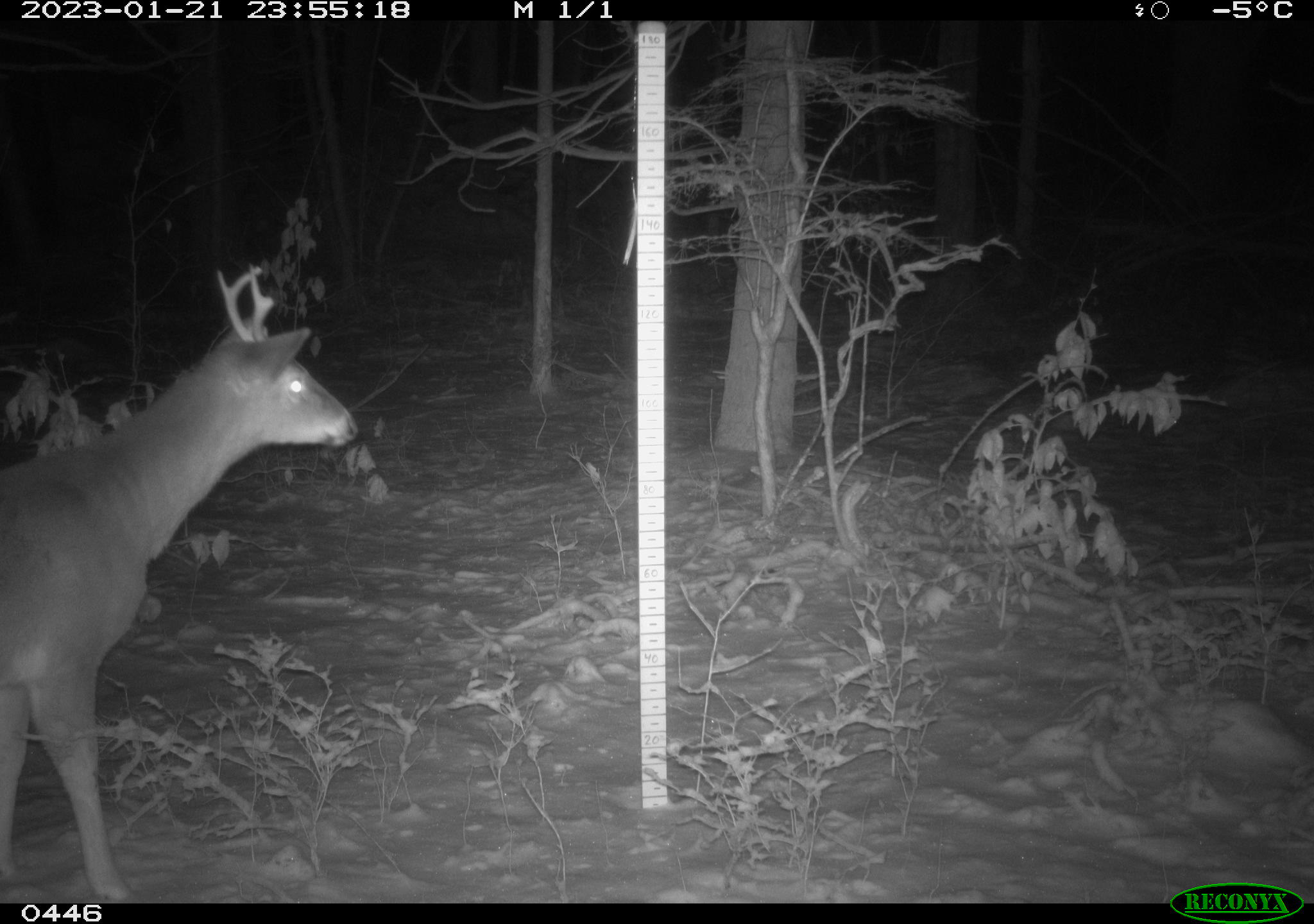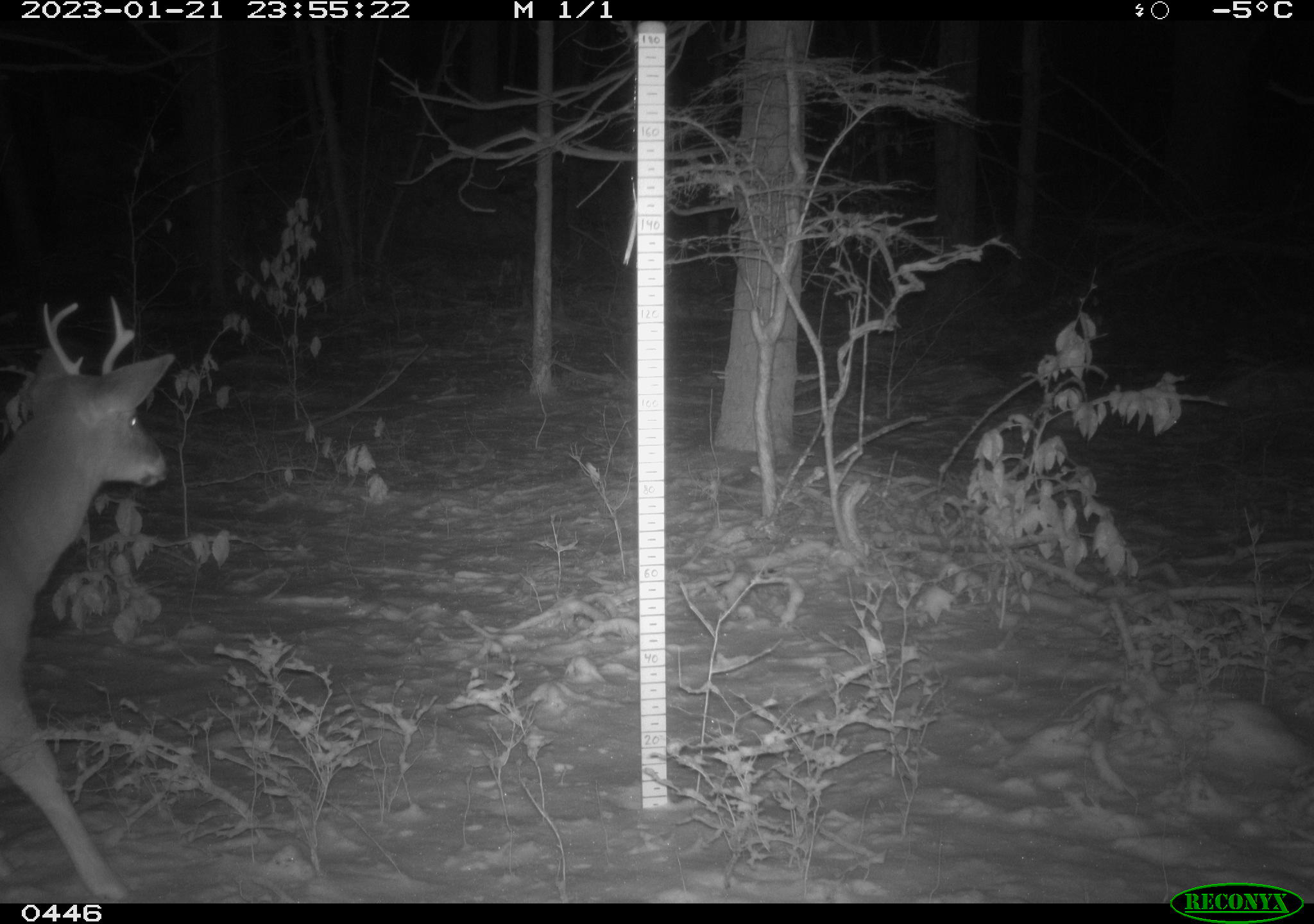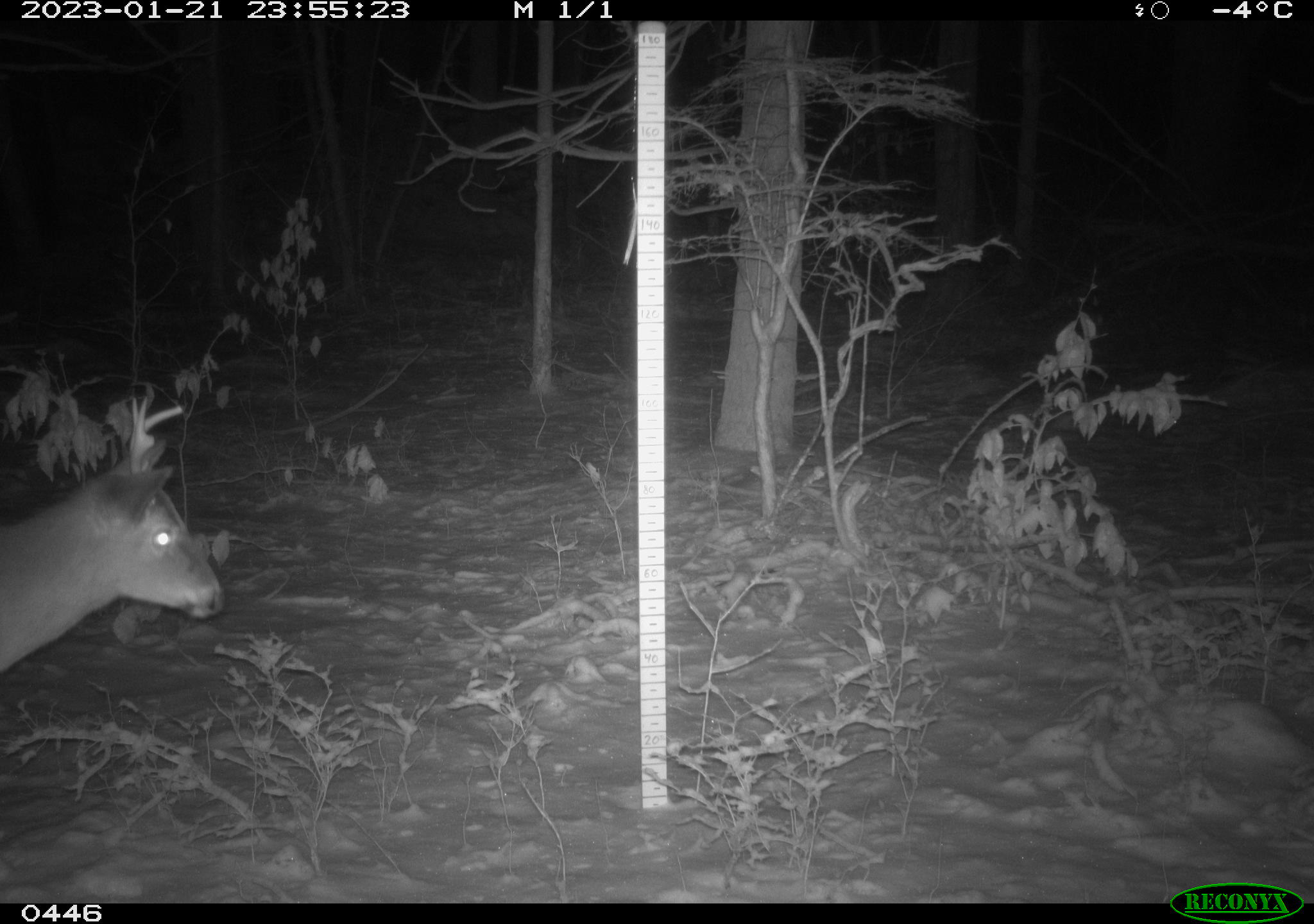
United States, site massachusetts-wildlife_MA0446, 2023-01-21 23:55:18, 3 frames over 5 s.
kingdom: Animalia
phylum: Chordata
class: Mammalia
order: Artiodactyla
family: Cervidae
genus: Odocoileus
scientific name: Odocoileus virginianus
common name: white-tailed deer